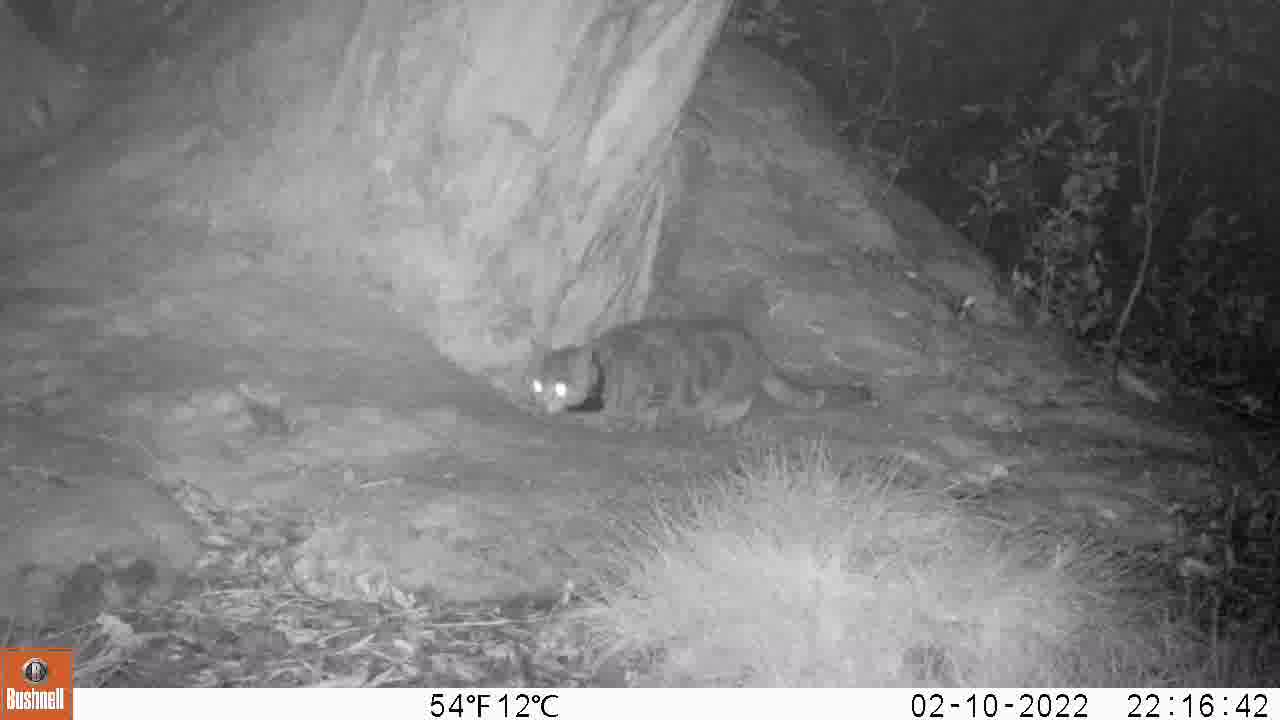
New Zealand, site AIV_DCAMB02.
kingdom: Animalia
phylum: Chordata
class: Mammalia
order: Carnivora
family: Felidae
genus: Felis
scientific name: Felis catus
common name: domestic cat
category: cat